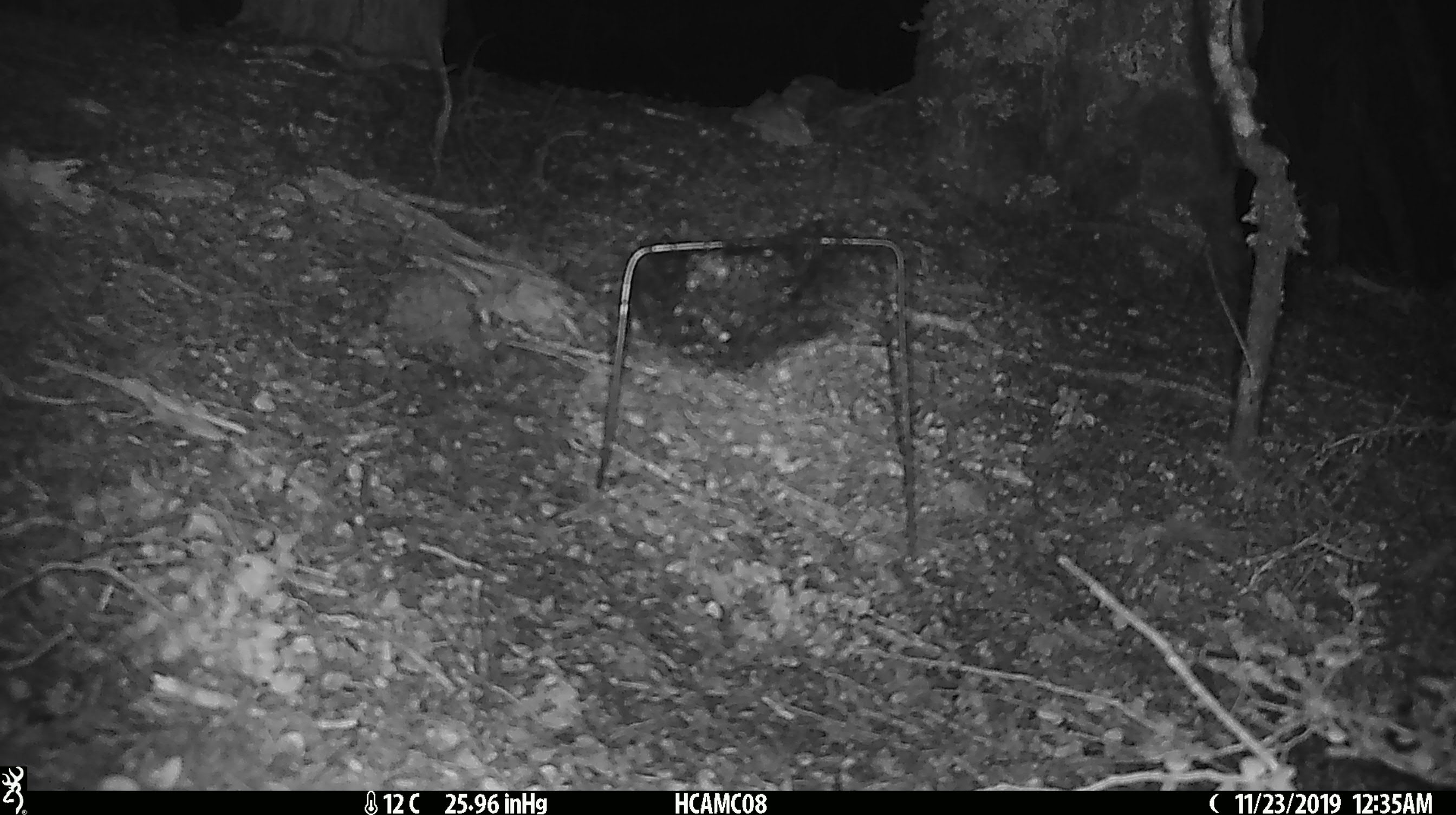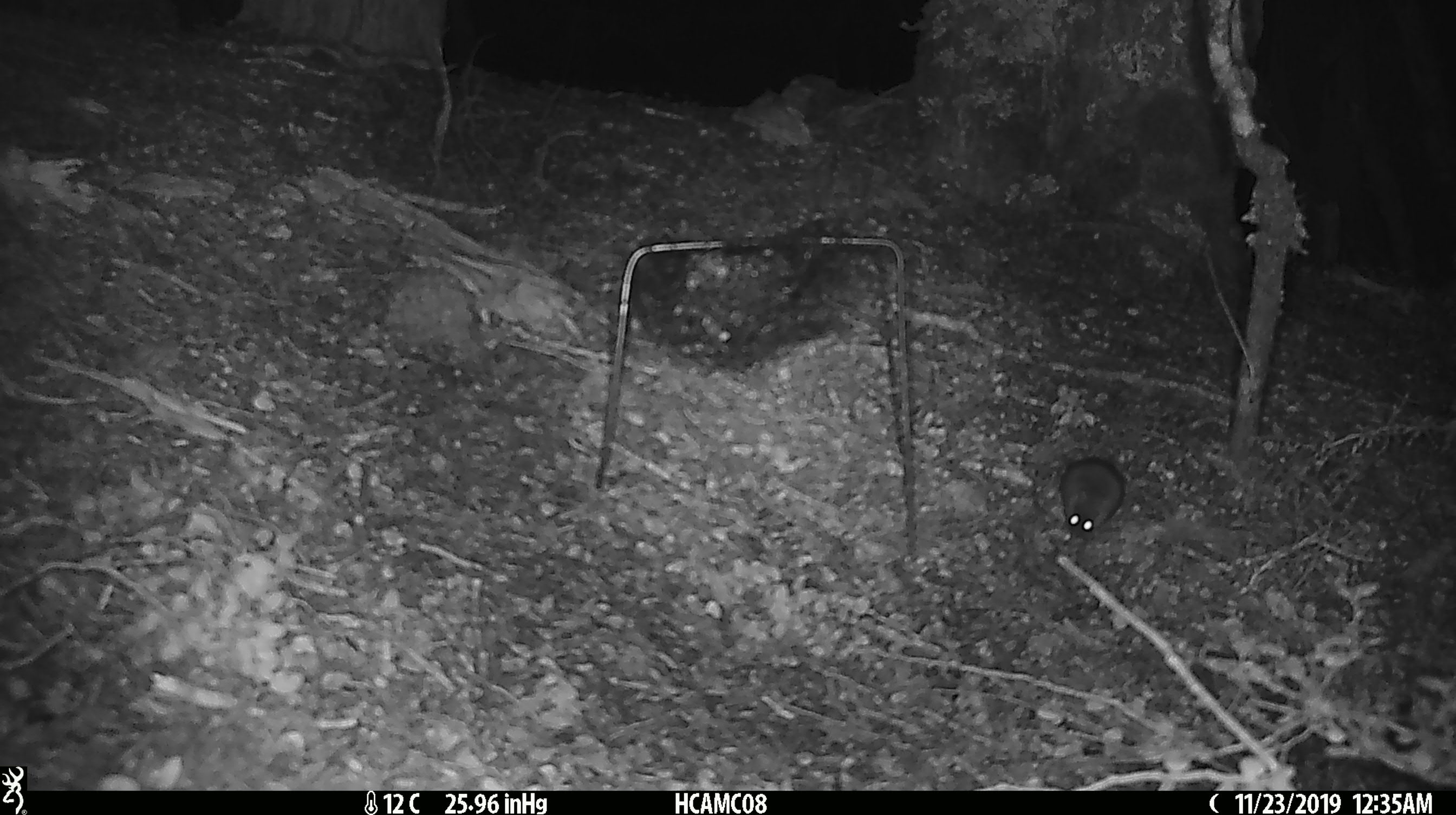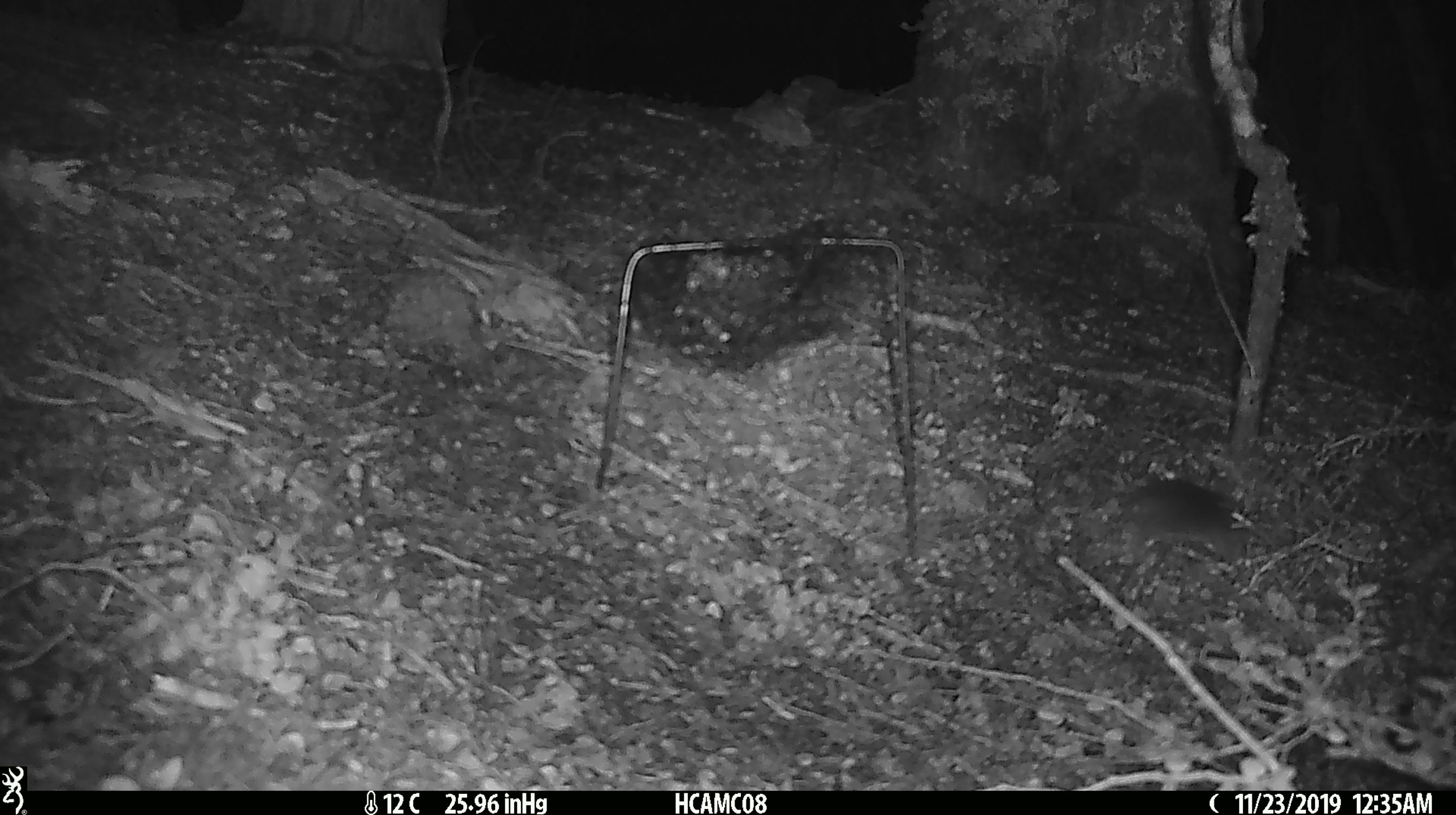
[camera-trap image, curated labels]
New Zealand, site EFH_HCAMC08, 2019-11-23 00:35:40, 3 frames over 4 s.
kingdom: Animalia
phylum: Chordata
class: Mammalia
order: Rodentia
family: Muridae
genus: Mus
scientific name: Mus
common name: mouse